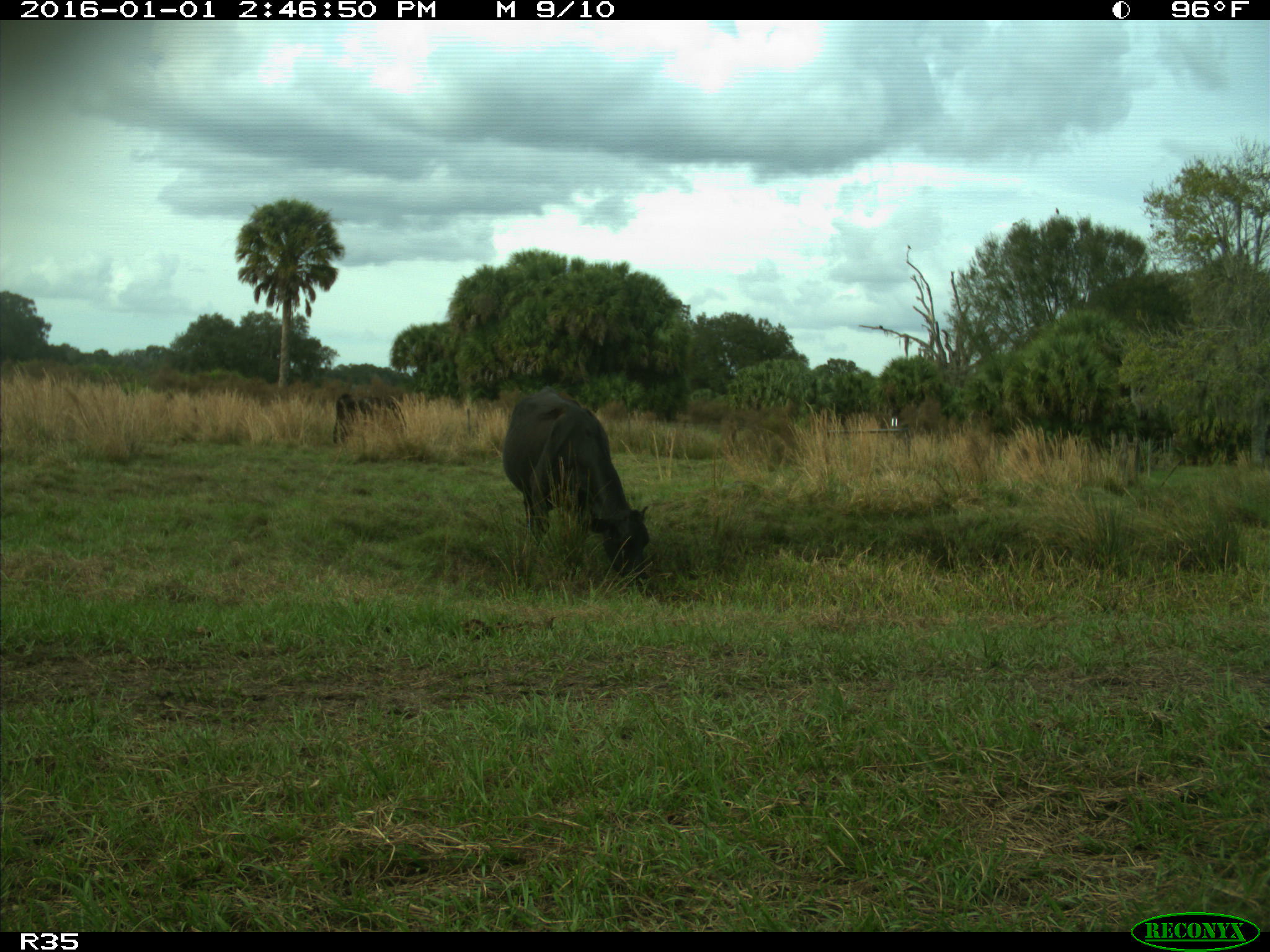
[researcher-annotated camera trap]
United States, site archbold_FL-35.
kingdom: Animalia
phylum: Chordata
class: Mammalia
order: Artiodactyla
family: Bovidae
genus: Bos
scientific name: Bos taurus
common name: domestic cow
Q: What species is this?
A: Bos taurus (domestic cow).